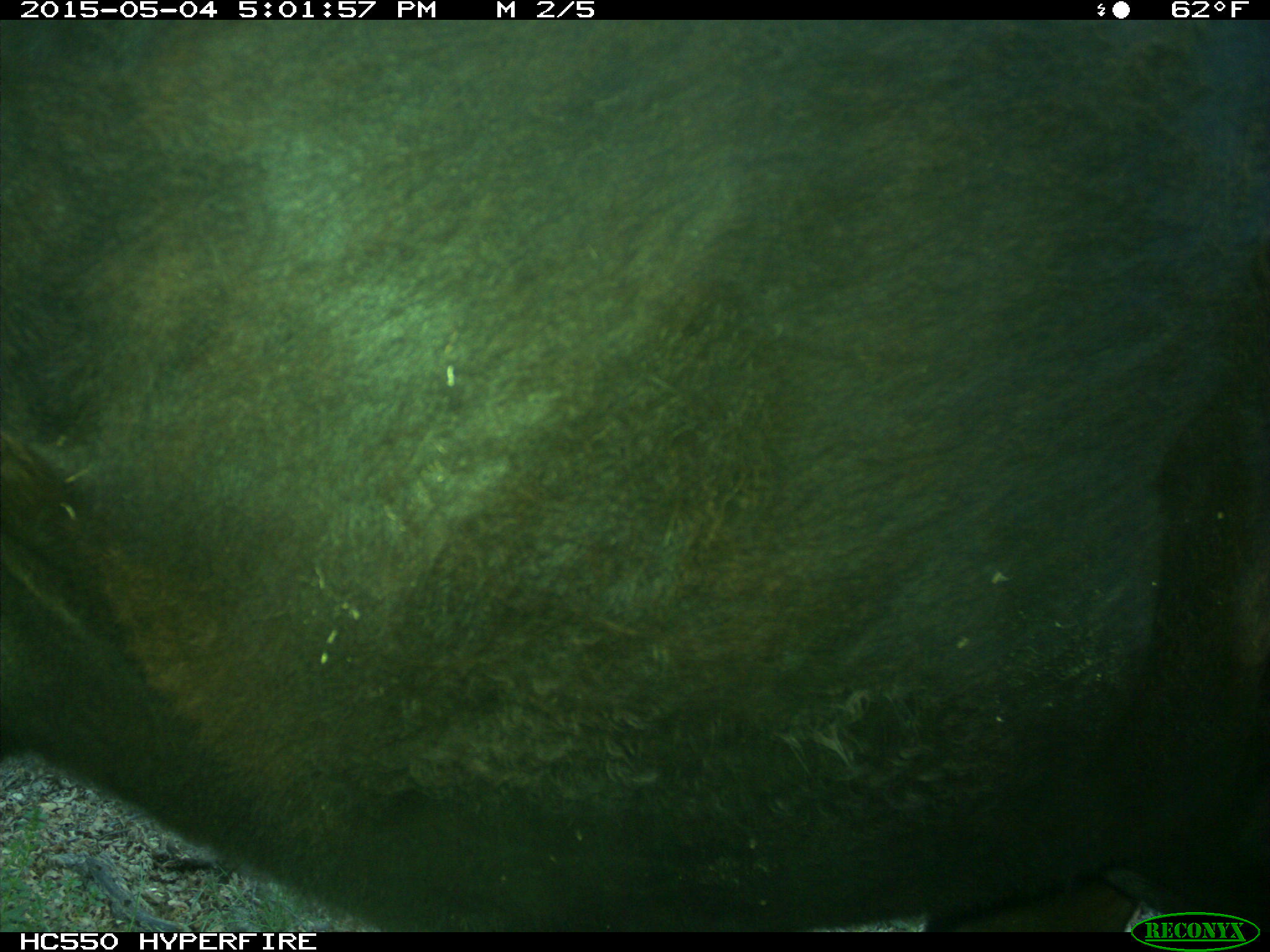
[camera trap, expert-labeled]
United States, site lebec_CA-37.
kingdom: Animalia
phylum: Chordata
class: Mammalia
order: Artiodactyla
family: Bovidae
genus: Bos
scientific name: Bos taurus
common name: domestic cow